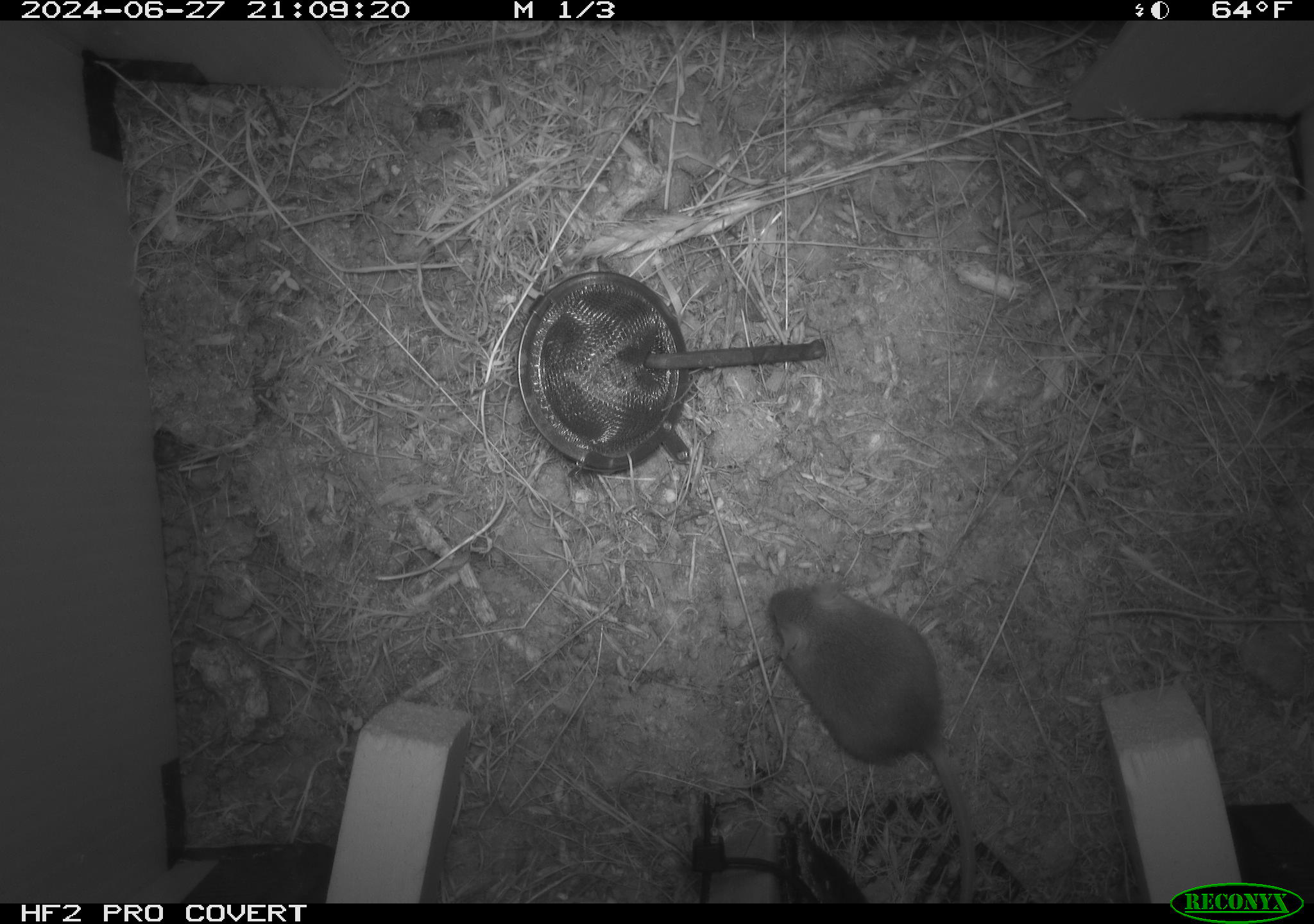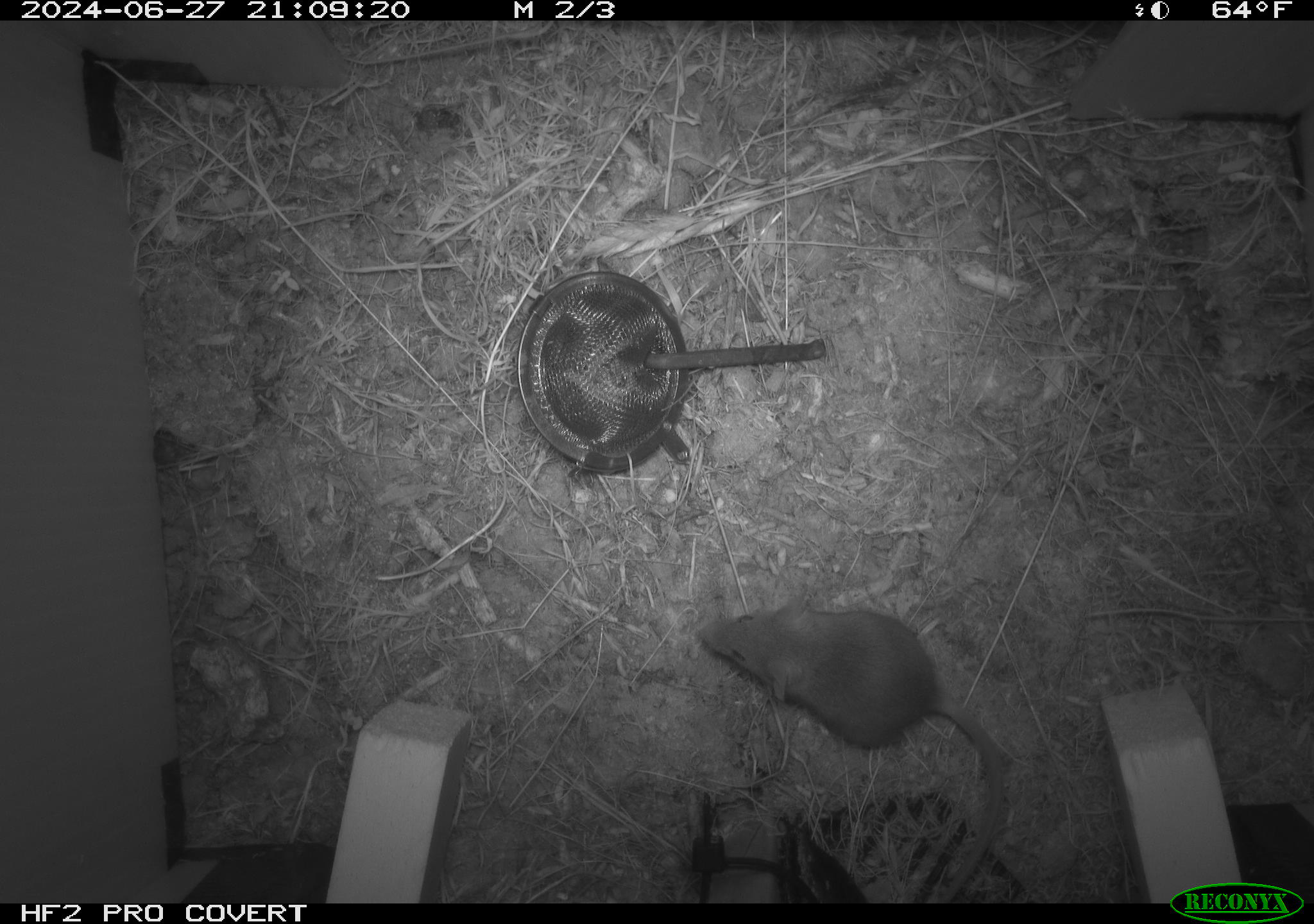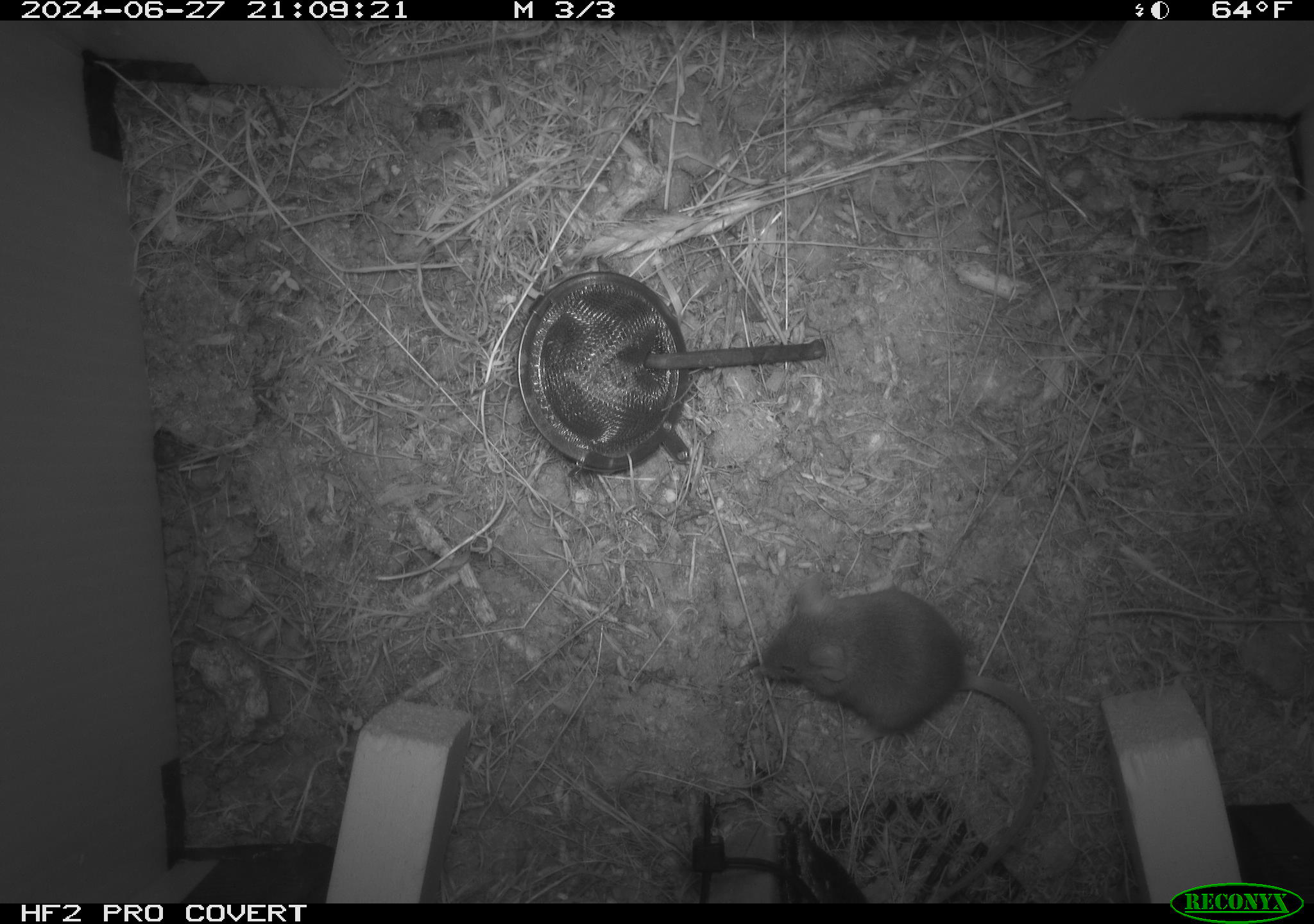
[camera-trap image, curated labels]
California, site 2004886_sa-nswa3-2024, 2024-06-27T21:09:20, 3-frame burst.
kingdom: Animalia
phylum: Chordata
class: Mammalia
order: Rodentia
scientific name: Rodentia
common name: rodent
Rodent (Rodentia).